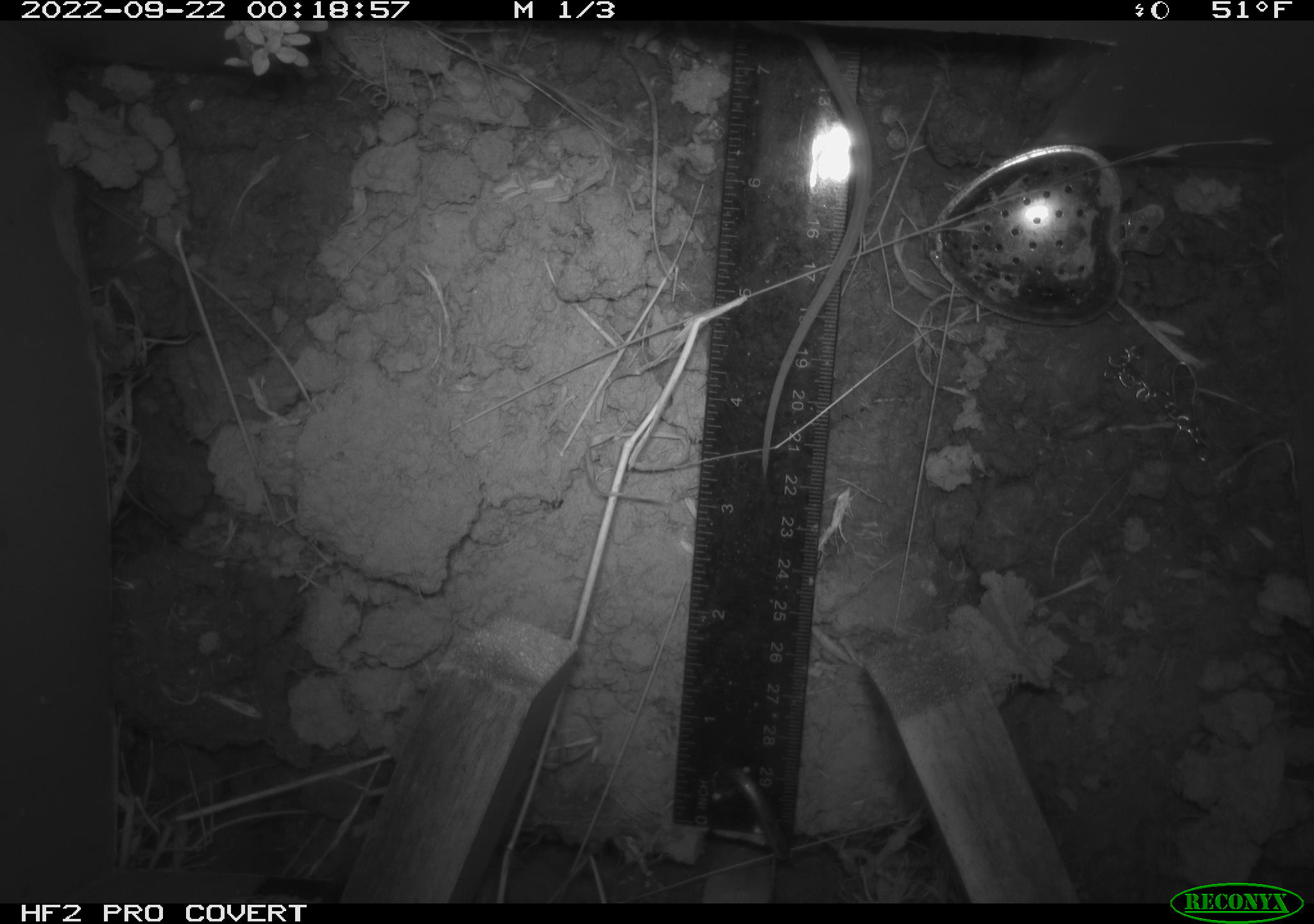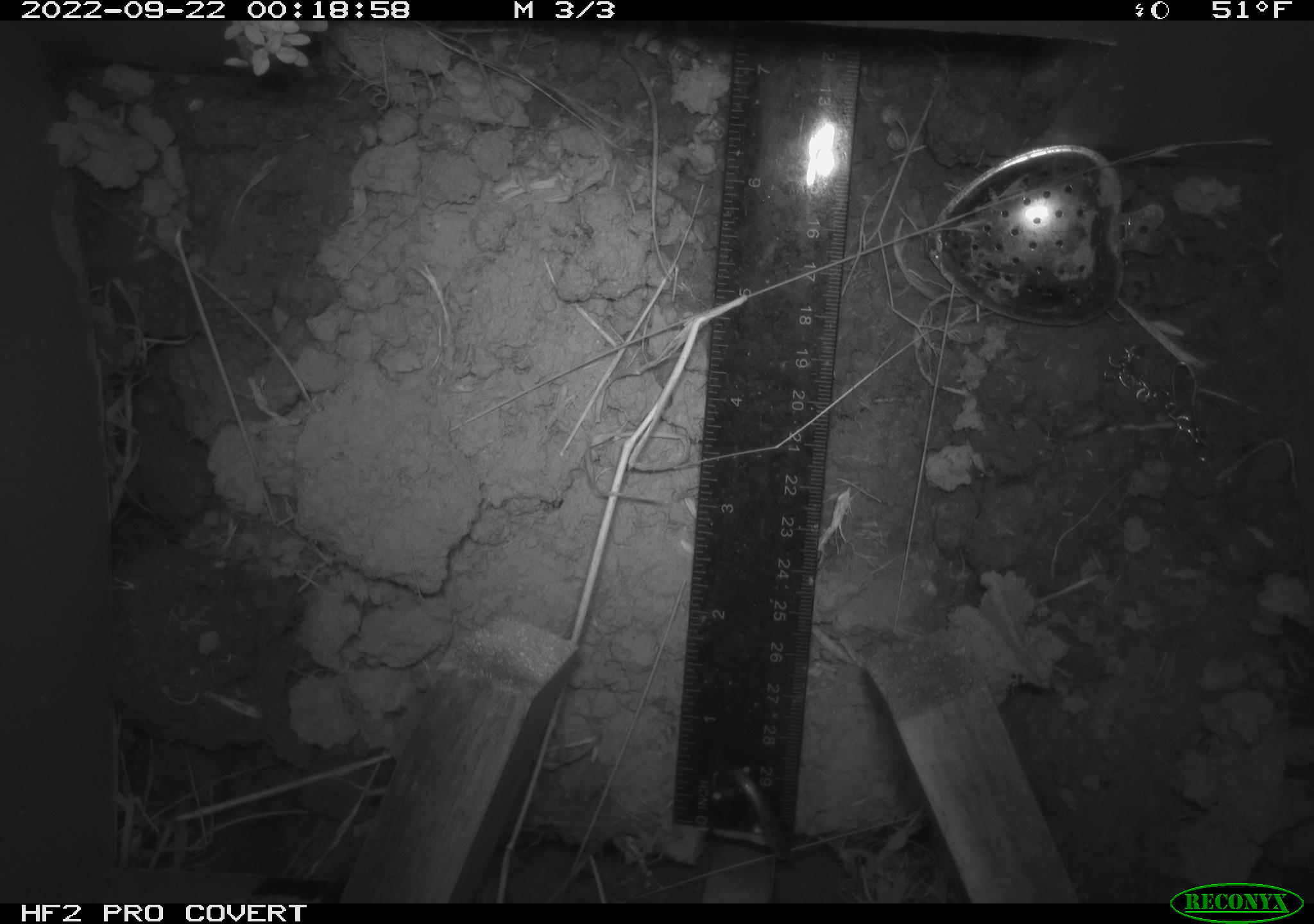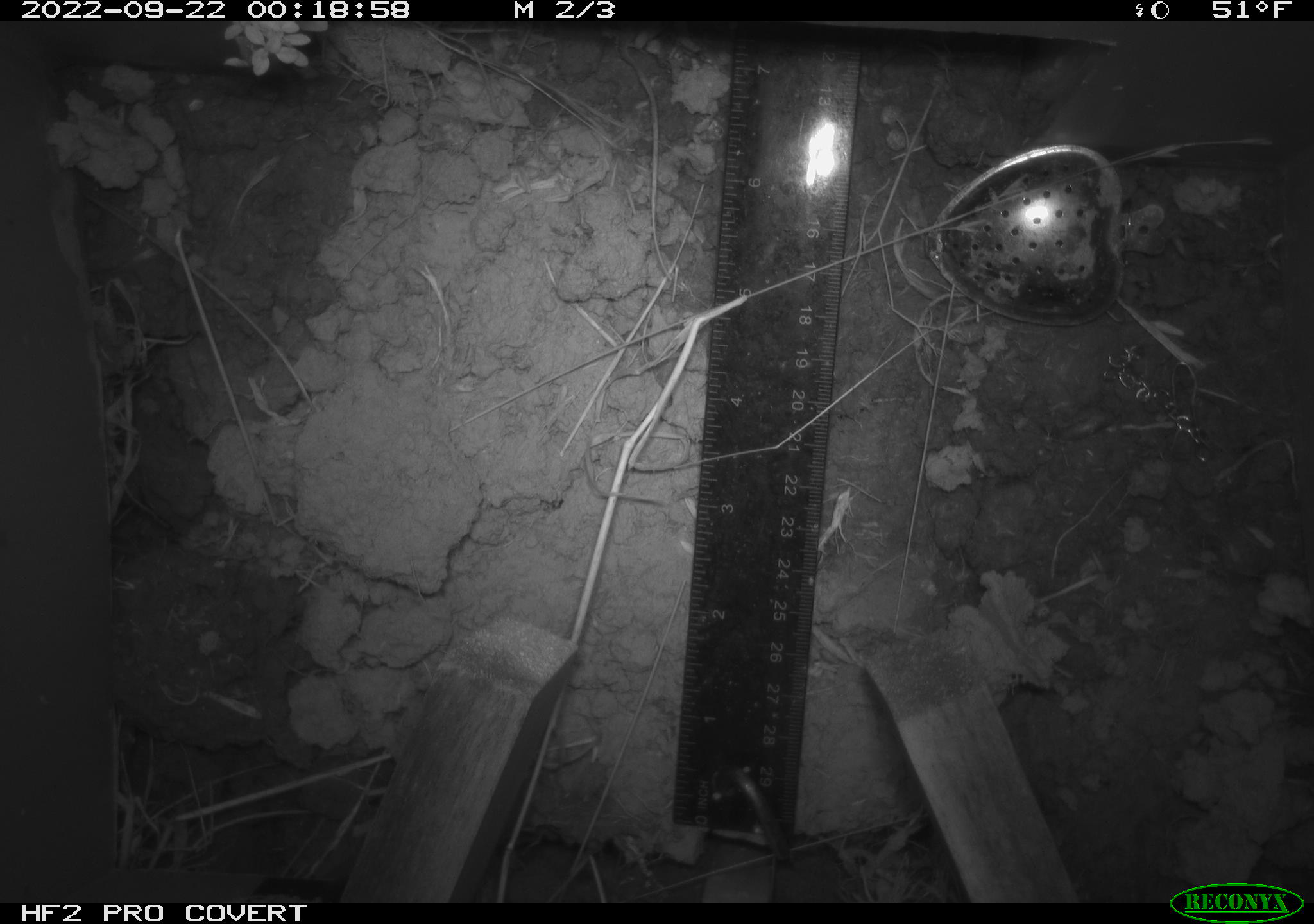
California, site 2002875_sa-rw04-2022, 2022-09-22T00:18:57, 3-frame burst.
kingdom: Animalia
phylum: Chordata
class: Mammalia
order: Rodentia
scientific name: Rodentia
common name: mouse species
Mouse species (Rodentia).